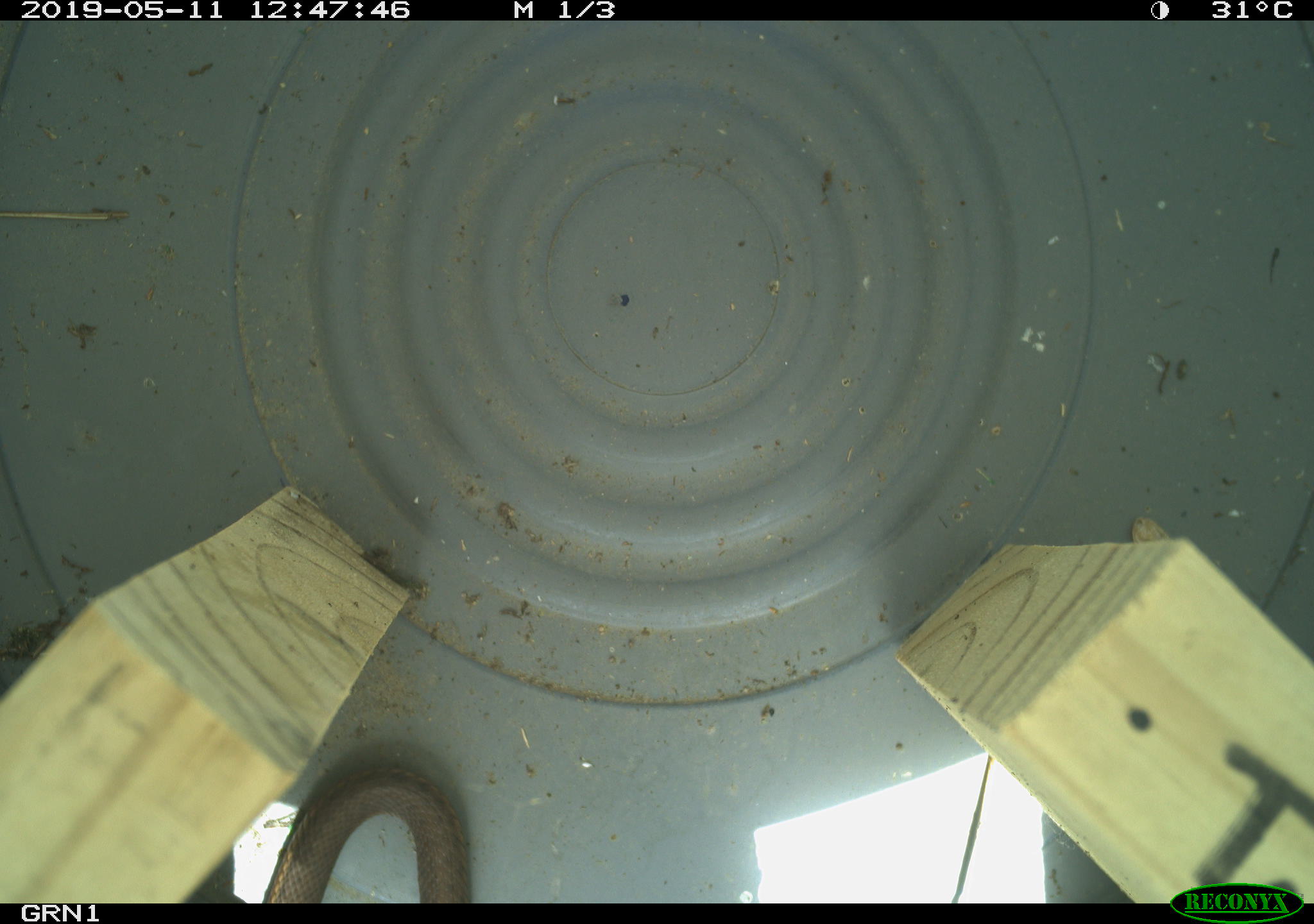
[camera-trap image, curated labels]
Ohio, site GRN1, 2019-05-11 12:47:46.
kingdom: Animalia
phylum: Chordata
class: Reptilia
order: Squamata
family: Colubridae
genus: Thamnophis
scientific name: Thamnophis sirtalis sirtalis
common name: eastern gartersnake